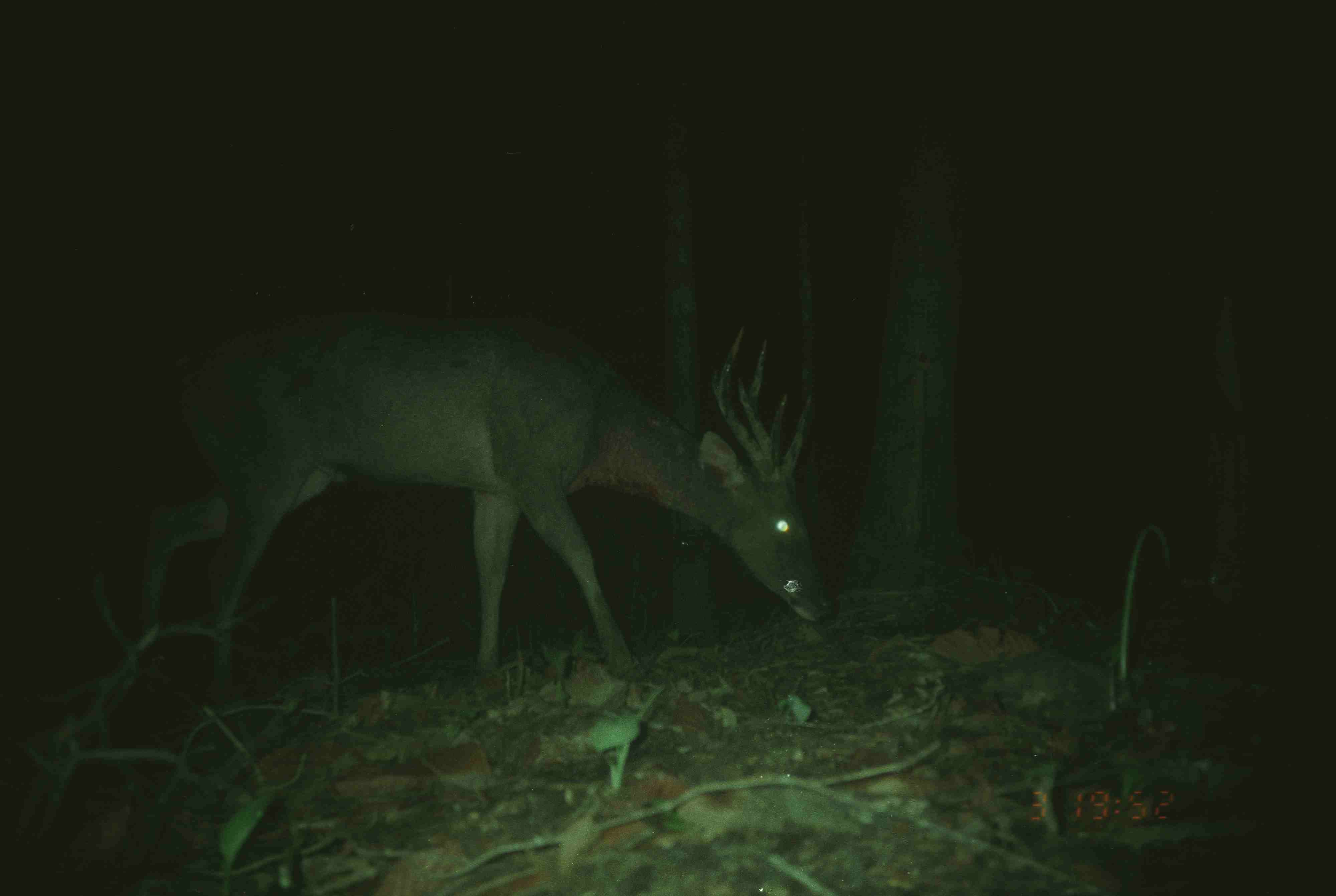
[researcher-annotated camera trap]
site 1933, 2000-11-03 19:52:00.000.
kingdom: Animalia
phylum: Chordata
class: Mammalia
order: Artiodactyla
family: Cervidae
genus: Rusa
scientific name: Rusa unicolor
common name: sambar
Rusa unicolor (sambar), count 1.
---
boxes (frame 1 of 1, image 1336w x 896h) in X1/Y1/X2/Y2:
rusa unicolor: 139/311/837/684